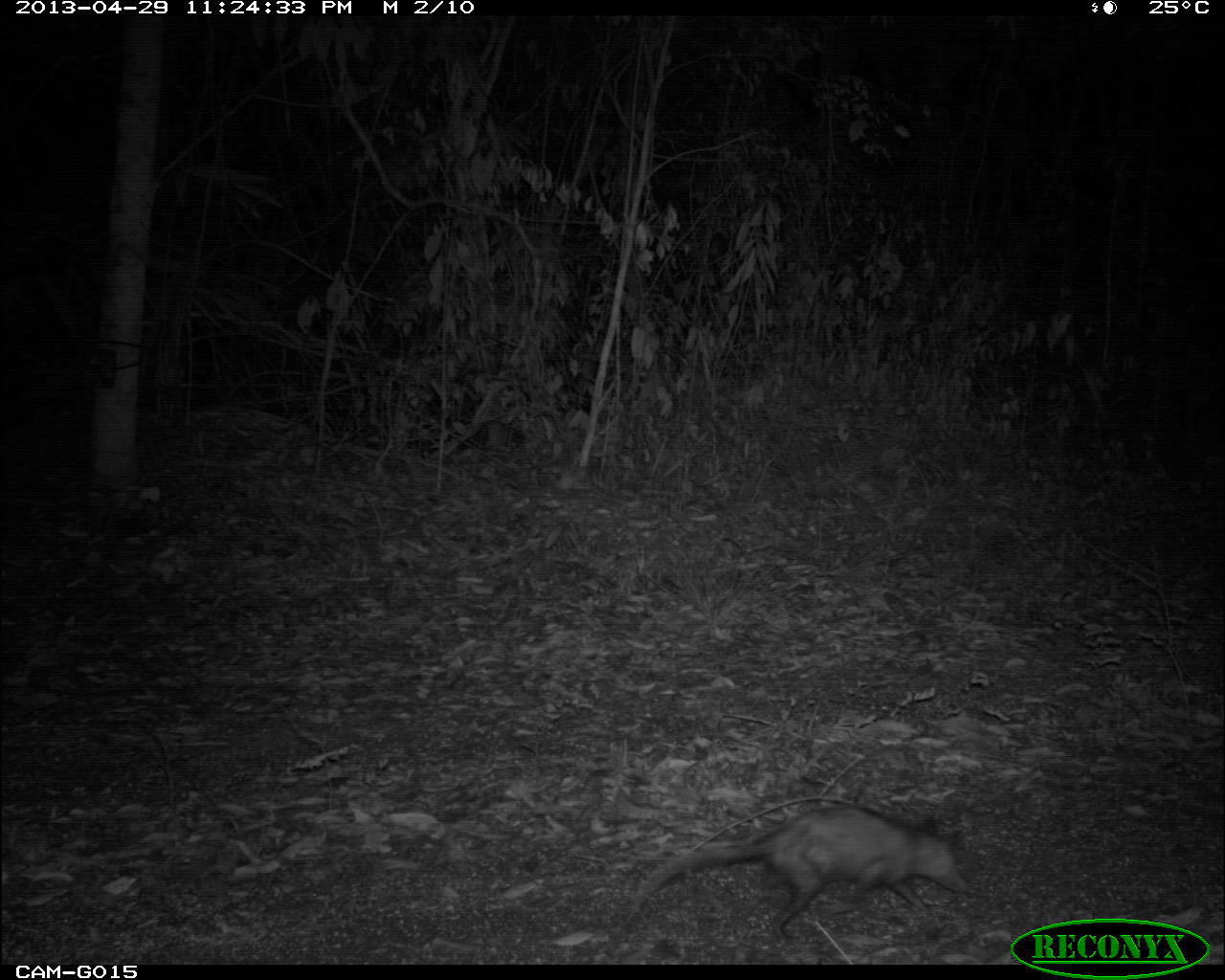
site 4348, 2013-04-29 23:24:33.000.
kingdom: Animalia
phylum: Chordata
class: Mammalia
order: Didelphimorphia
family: Didelphidae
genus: Didelphis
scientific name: Didelphis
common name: american opossums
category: didelphis sp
Didelphis sp (american opossums) (Didelphis), count 1.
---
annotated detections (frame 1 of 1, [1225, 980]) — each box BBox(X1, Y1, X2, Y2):
didelphis sp: BBox(630, 801, 967, 940)